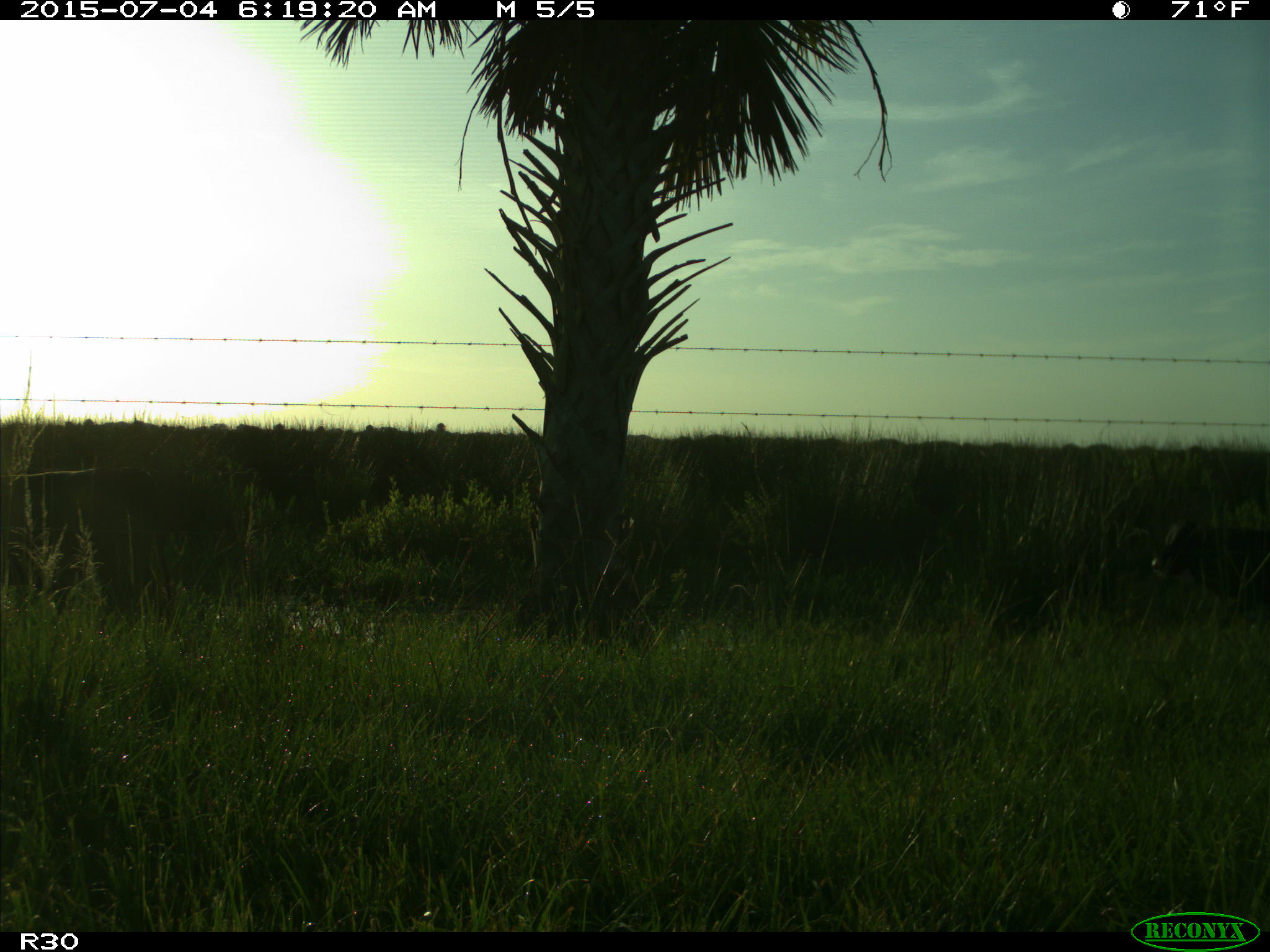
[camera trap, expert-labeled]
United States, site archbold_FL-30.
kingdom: Animalia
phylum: Chordata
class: Mammalia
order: Artiodactyla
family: Bovidae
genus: Bos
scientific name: Bos taurus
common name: domestic cow